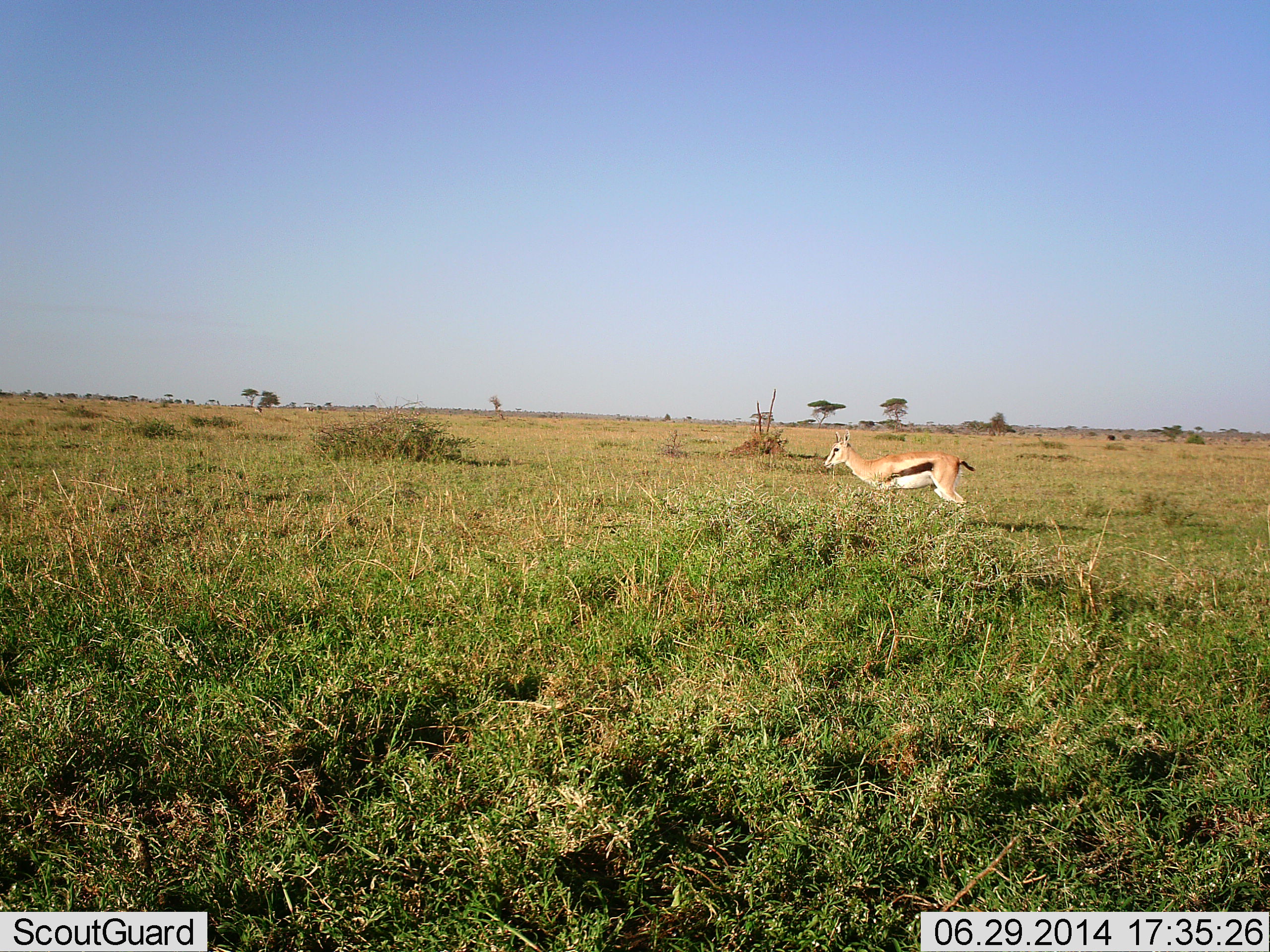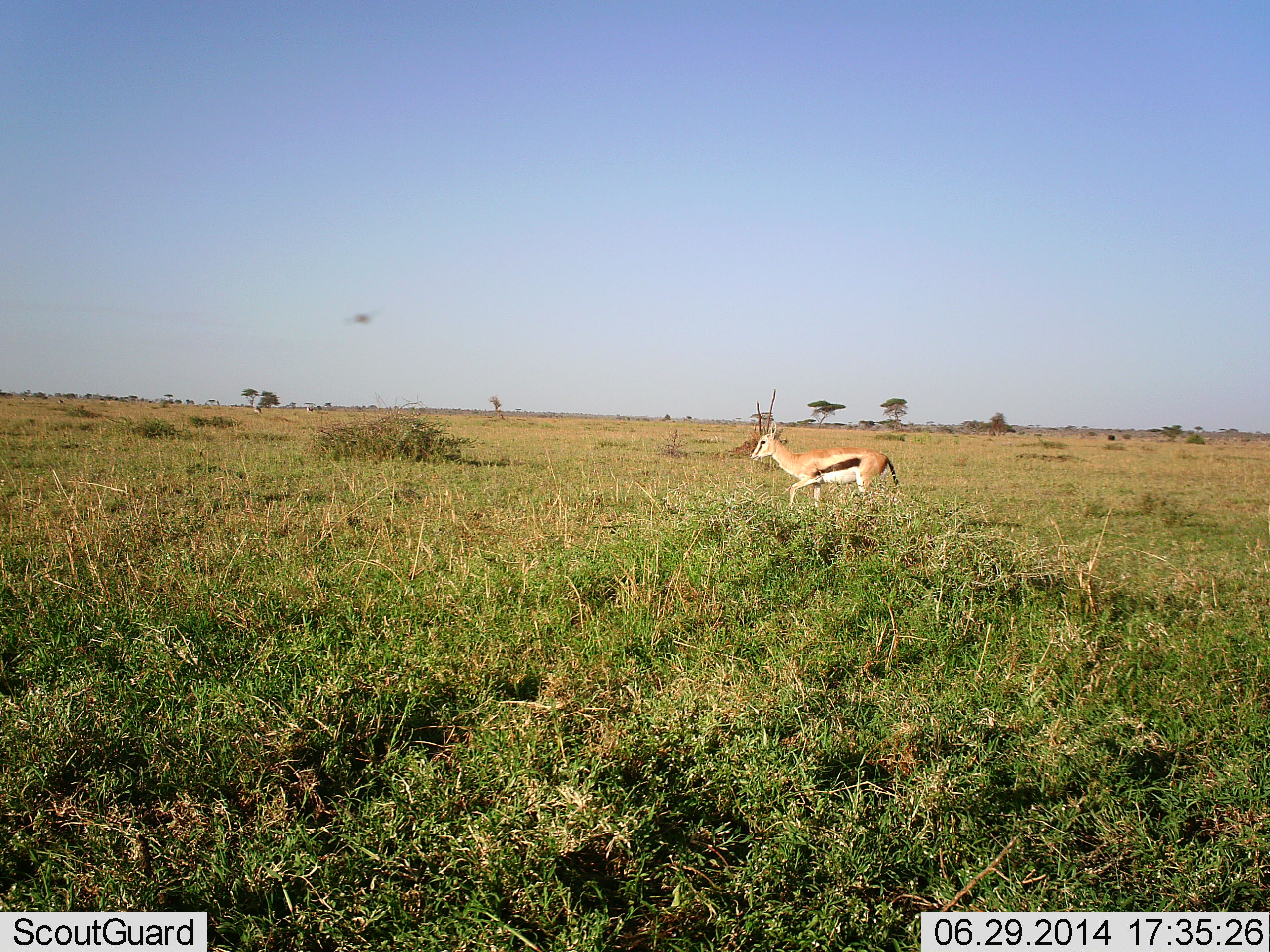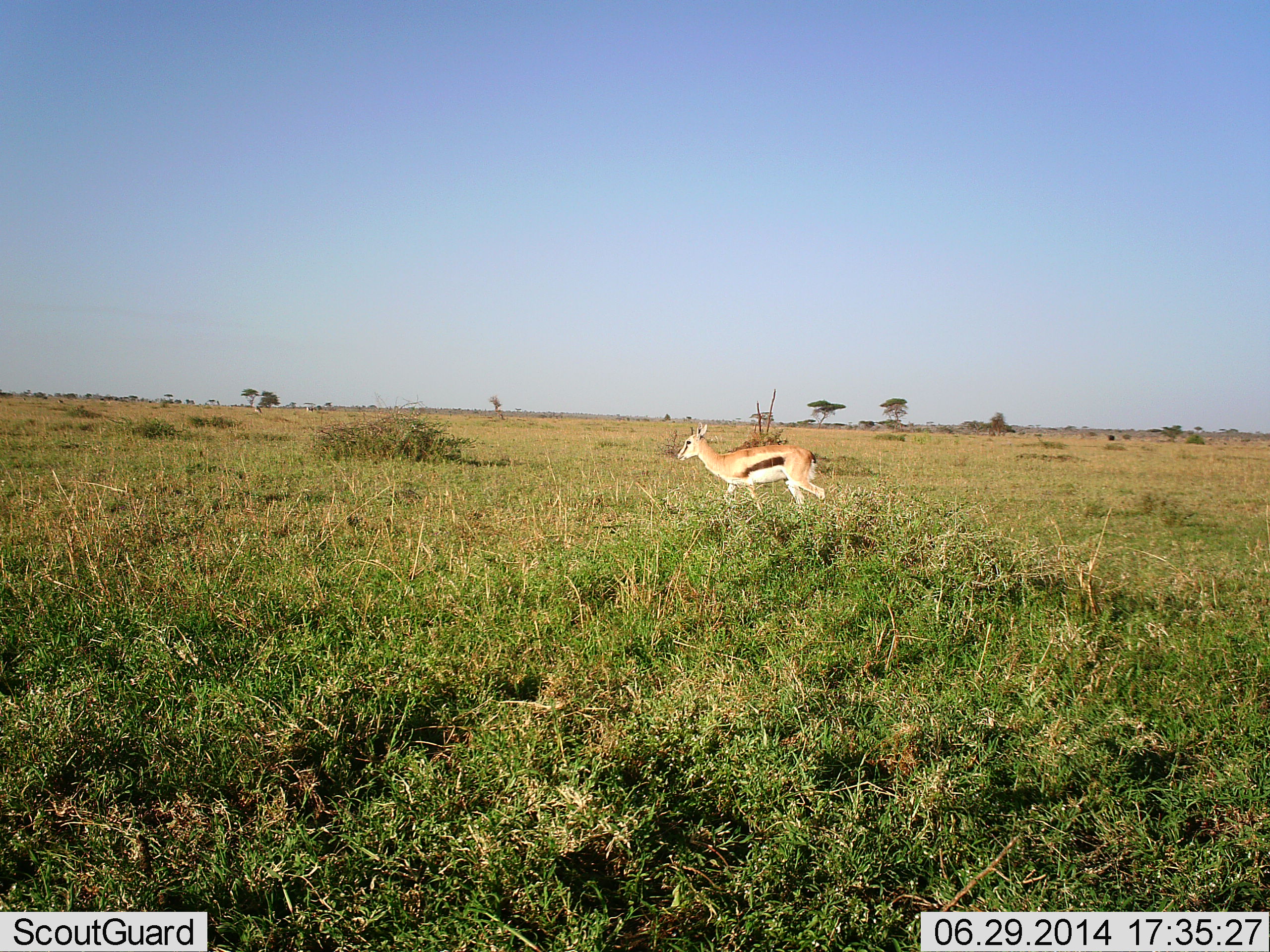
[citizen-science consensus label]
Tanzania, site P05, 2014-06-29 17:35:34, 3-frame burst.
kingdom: Animalia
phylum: Chordata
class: Mammalia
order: Artiodactyla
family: Bovidae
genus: Eudorcas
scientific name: Eudorcas thomsonii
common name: thomson's gazelle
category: gazellethomsons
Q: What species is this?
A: Gazellethomsons (thomson's gazelle) (Eudorcas thomsonii).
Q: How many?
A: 1.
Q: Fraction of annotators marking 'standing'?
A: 0%.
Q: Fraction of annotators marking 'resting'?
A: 0%.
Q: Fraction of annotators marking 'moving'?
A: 100%.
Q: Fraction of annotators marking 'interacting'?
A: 0%.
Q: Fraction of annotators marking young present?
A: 0%.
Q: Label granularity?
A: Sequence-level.